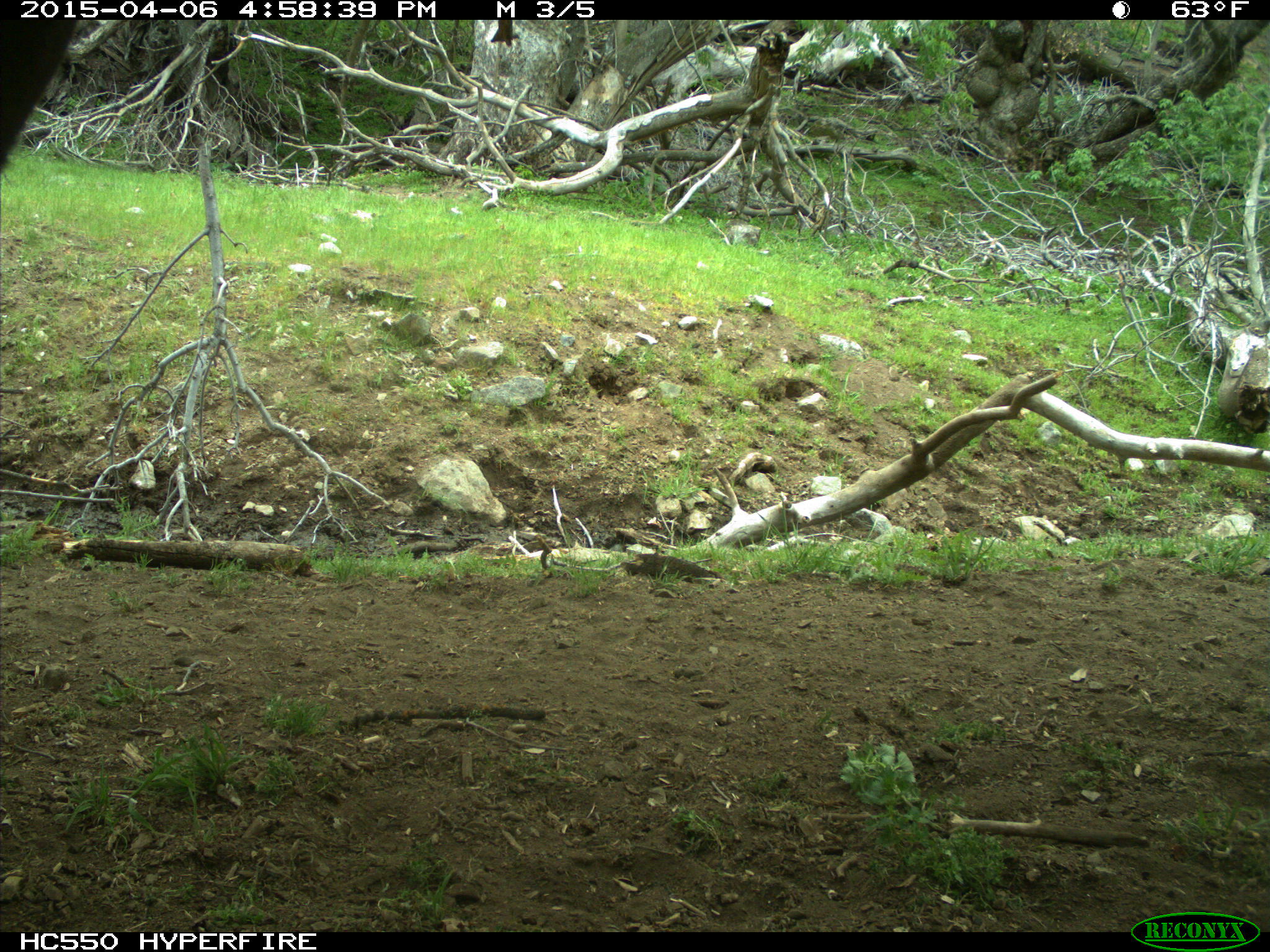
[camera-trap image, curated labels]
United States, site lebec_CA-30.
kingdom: Animalia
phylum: Chordata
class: Mammalia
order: Artiodactyla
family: Bovidae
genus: Bos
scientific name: Bos taurus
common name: domestic cow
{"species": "Bos taurus (domestic cow)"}